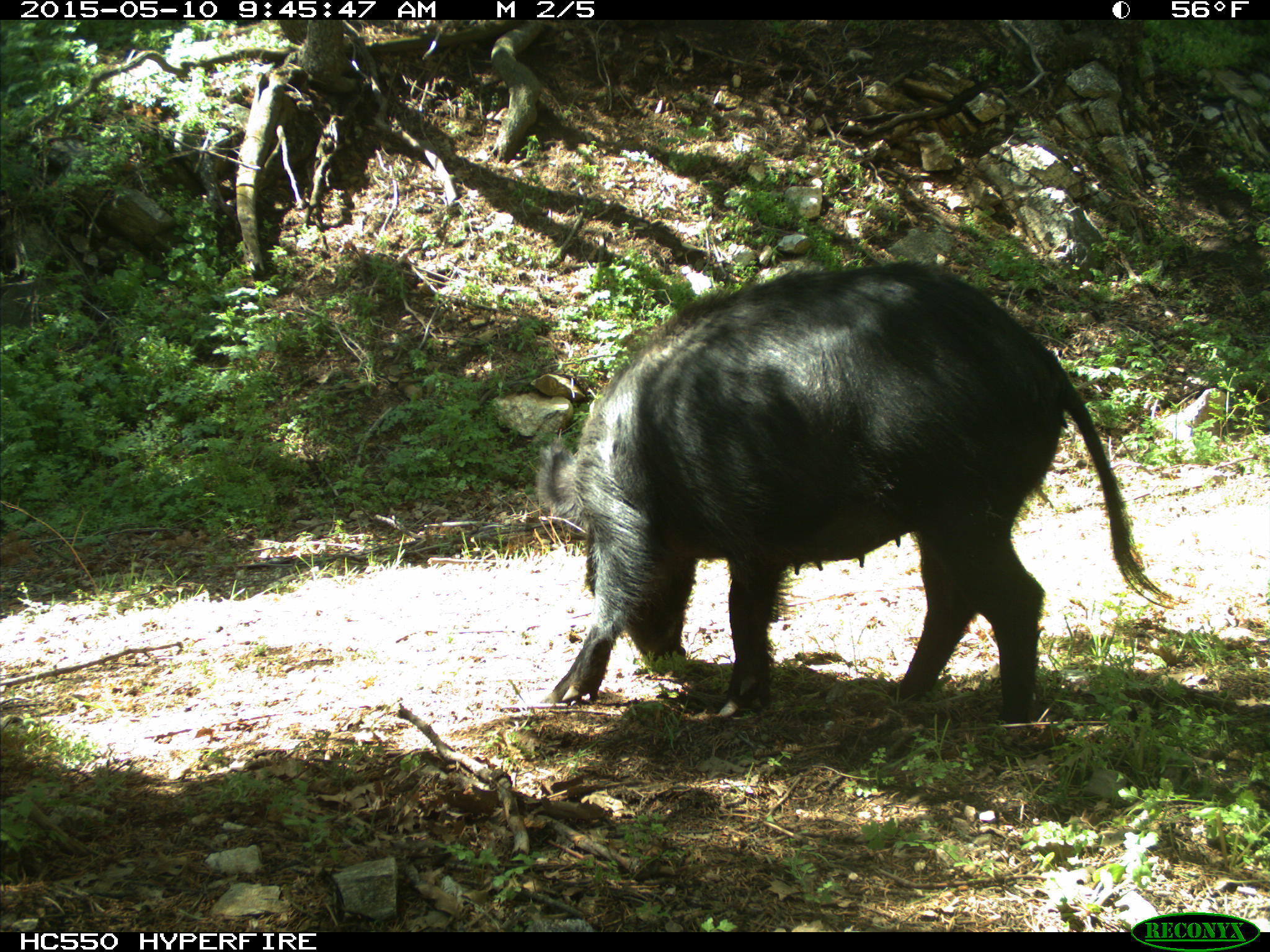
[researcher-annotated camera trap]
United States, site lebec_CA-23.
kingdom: Animalia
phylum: Chordata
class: Mammalia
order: Artiodactyla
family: Suidae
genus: Sus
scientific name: Sus scrofa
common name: wild boar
Sus scrofa (wild boar).